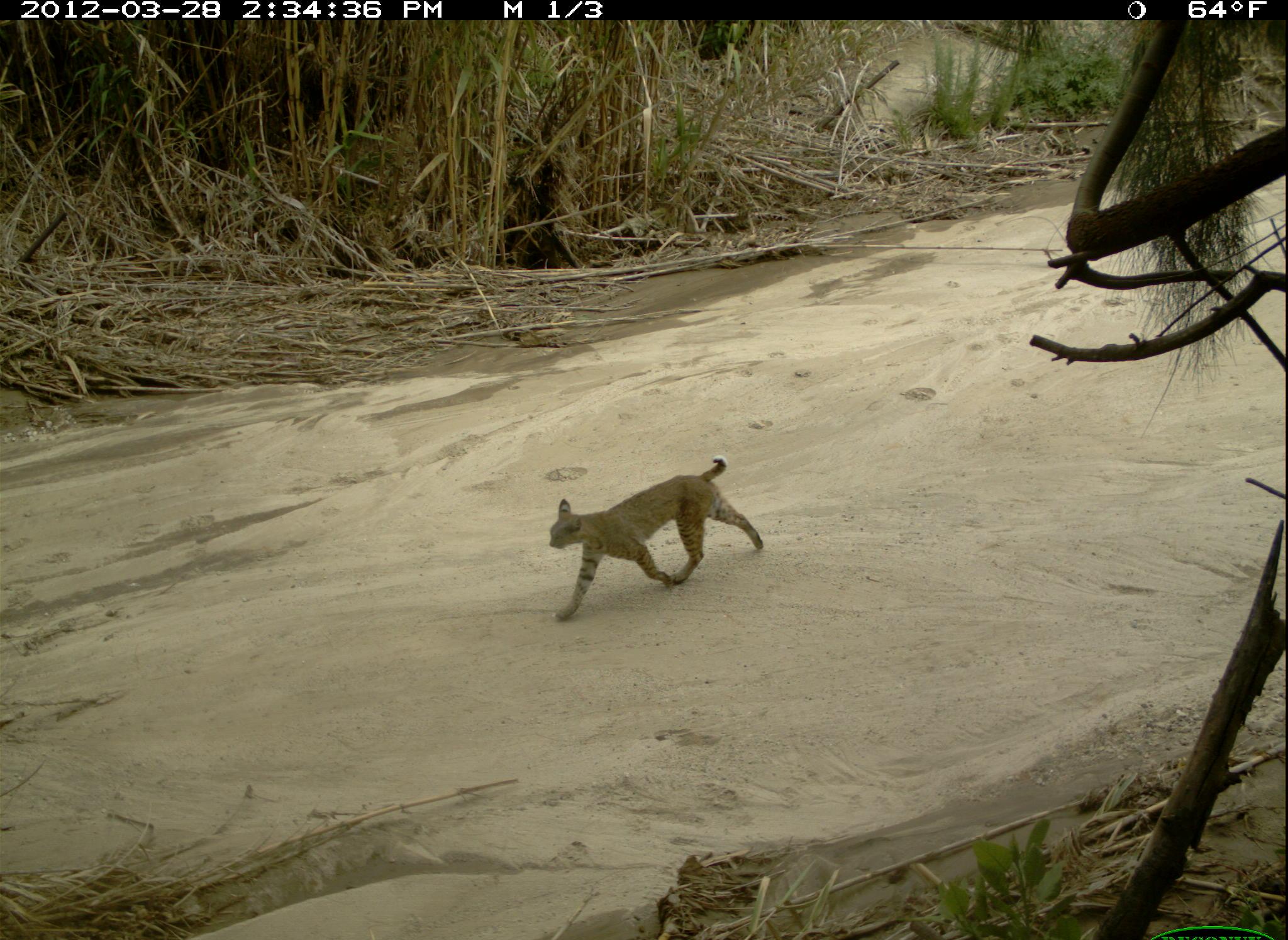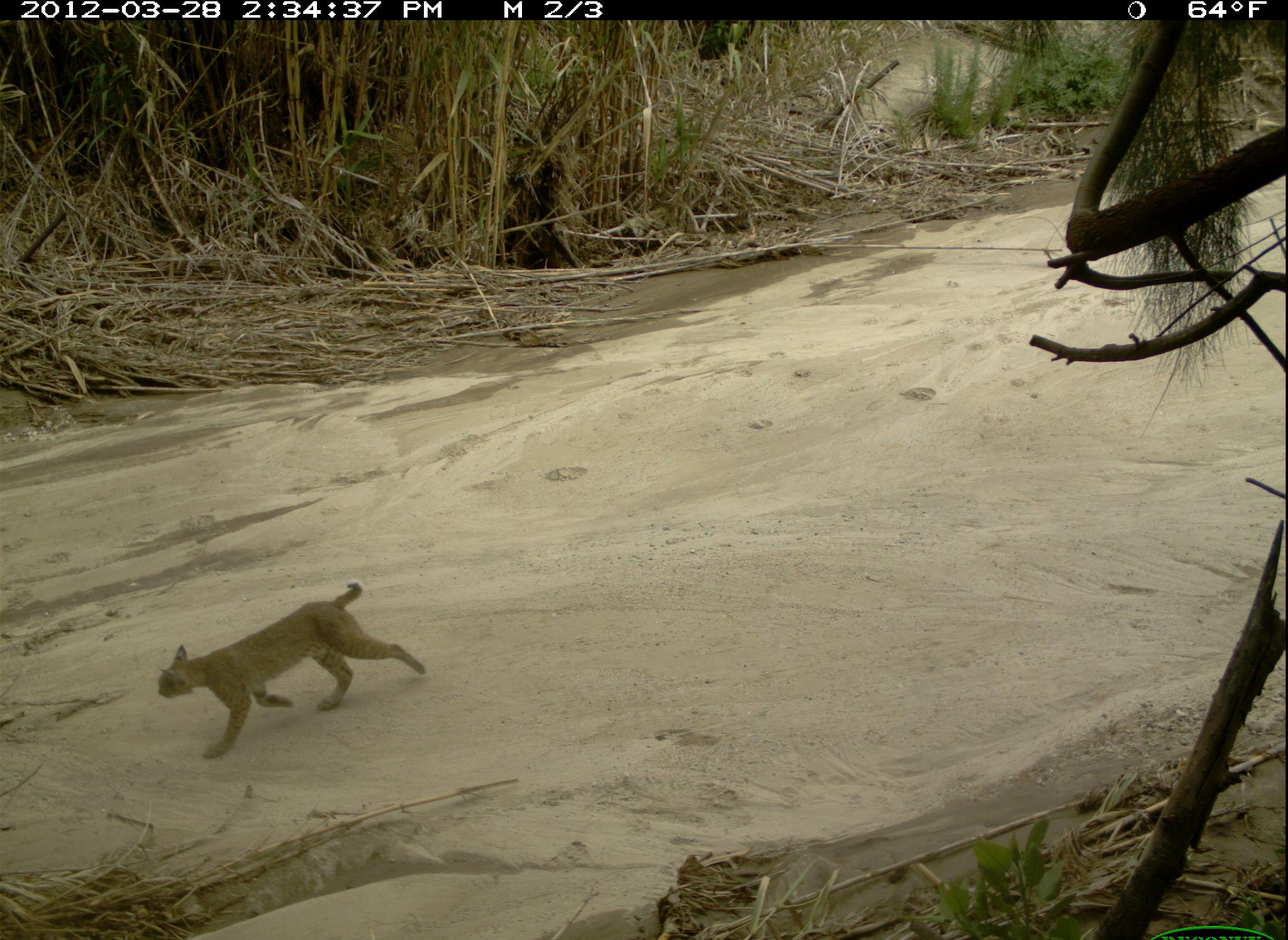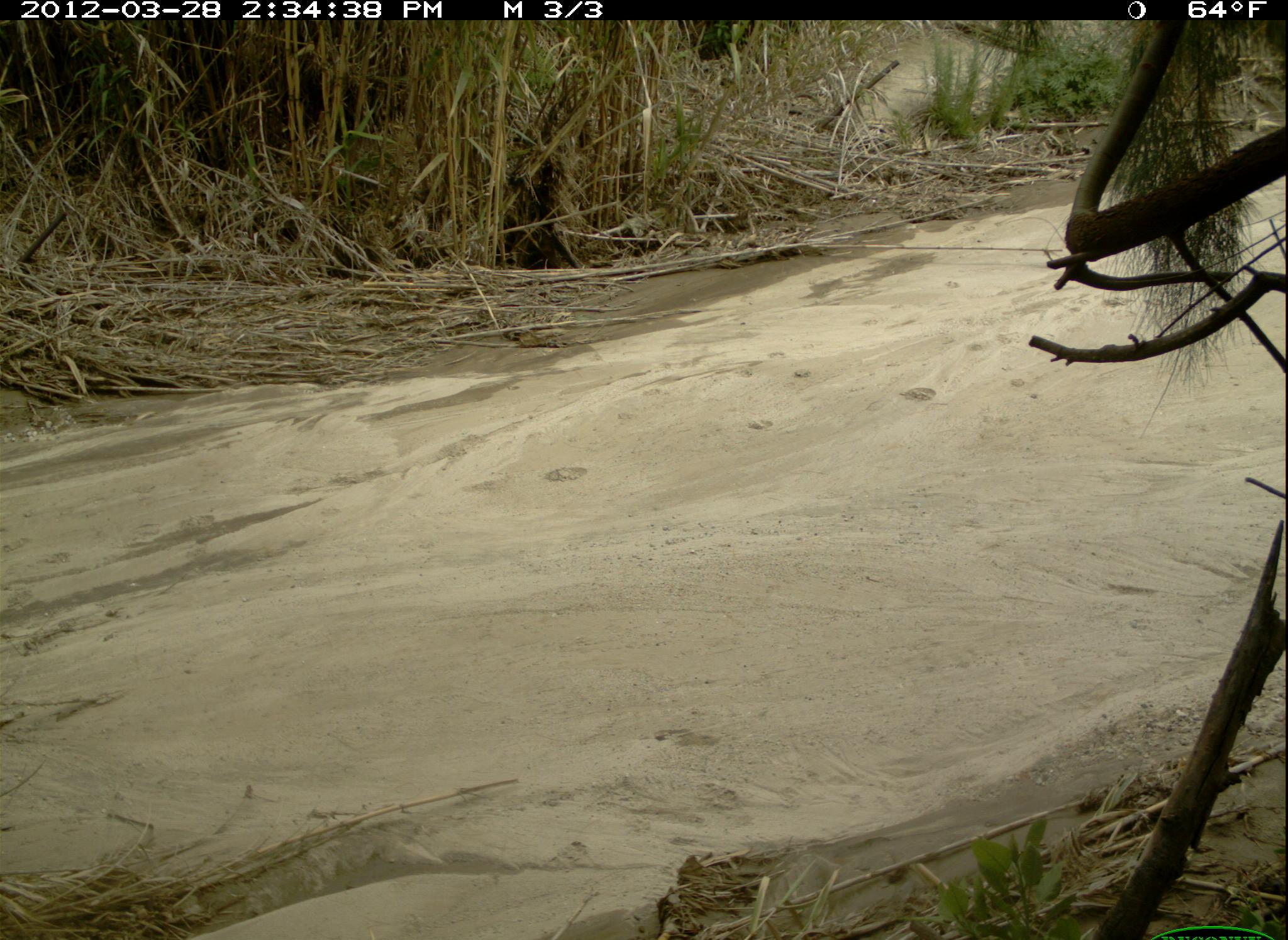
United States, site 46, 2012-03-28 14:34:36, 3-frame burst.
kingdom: Animalia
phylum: Chordata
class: Mammalia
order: Carnivora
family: Felidae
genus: Lynx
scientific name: Lynx rufus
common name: bobcat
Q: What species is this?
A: Bobcat (Lynx rufus).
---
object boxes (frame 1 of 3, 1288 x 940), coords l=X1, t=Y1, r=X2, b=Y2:
bobcat: l=548, t=448, r=766, b=623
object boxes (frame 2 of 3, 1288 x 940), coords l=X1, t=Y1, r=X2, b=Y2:
bobcat: l=156, t=577, r=433, b=763